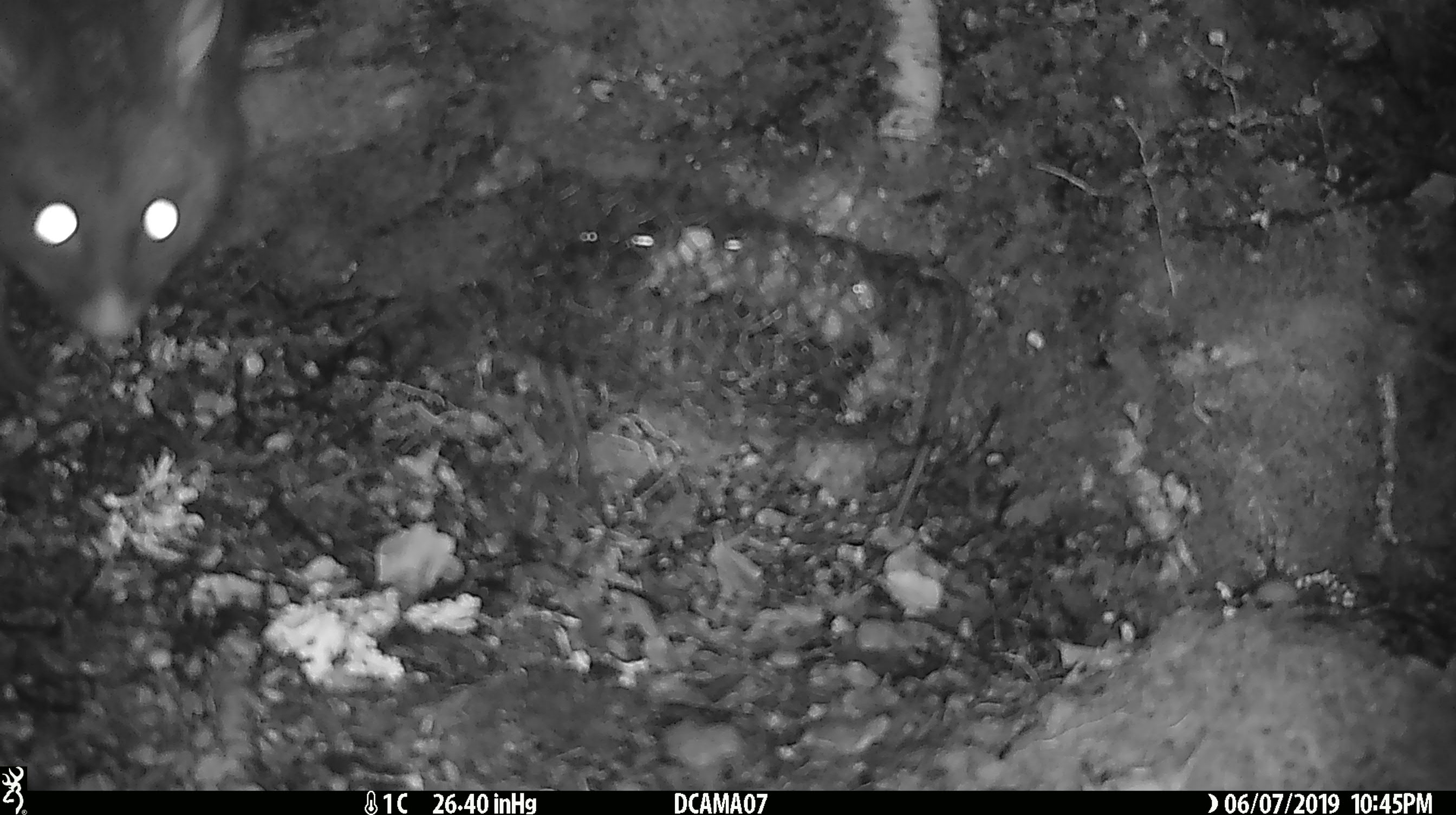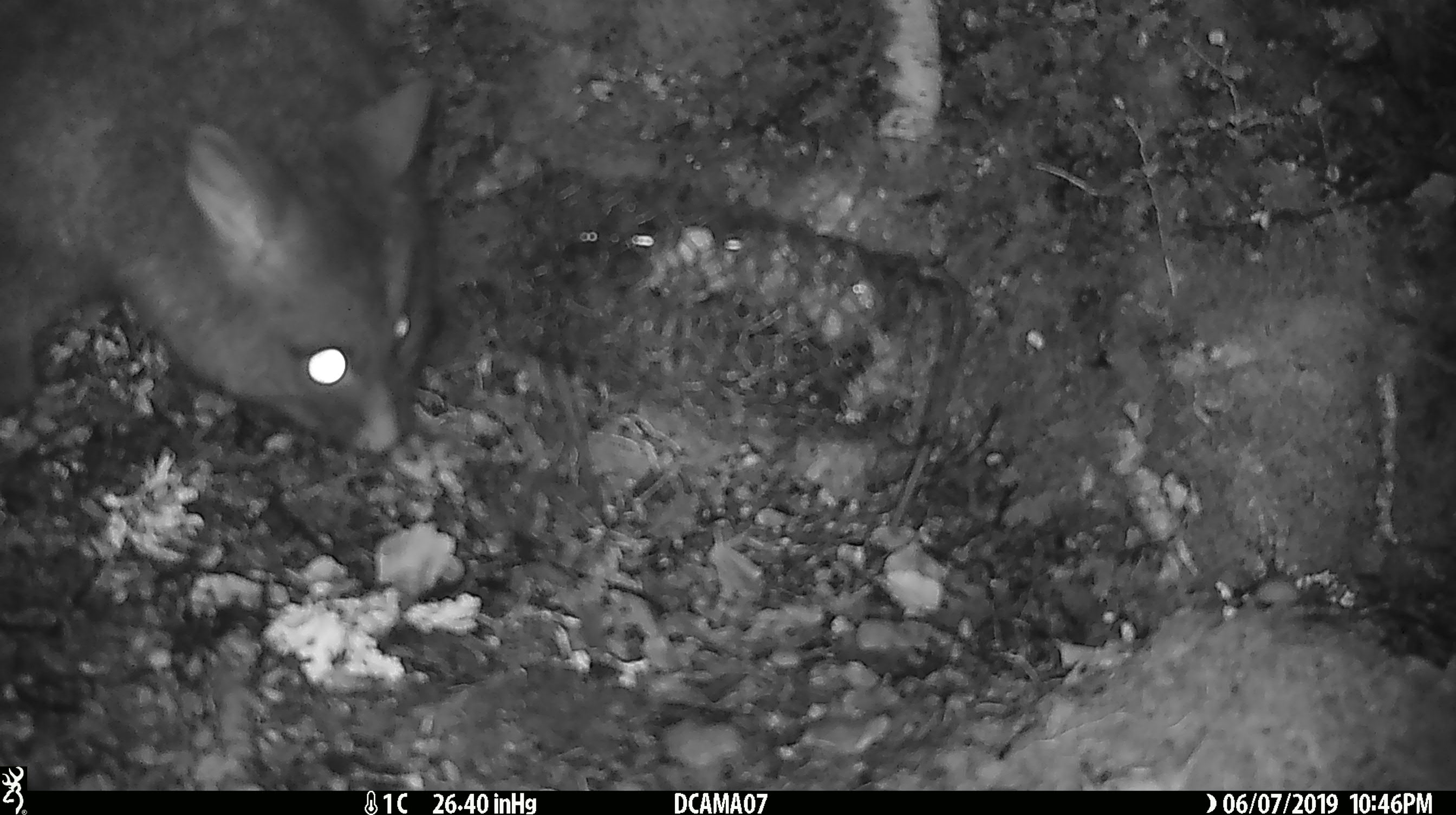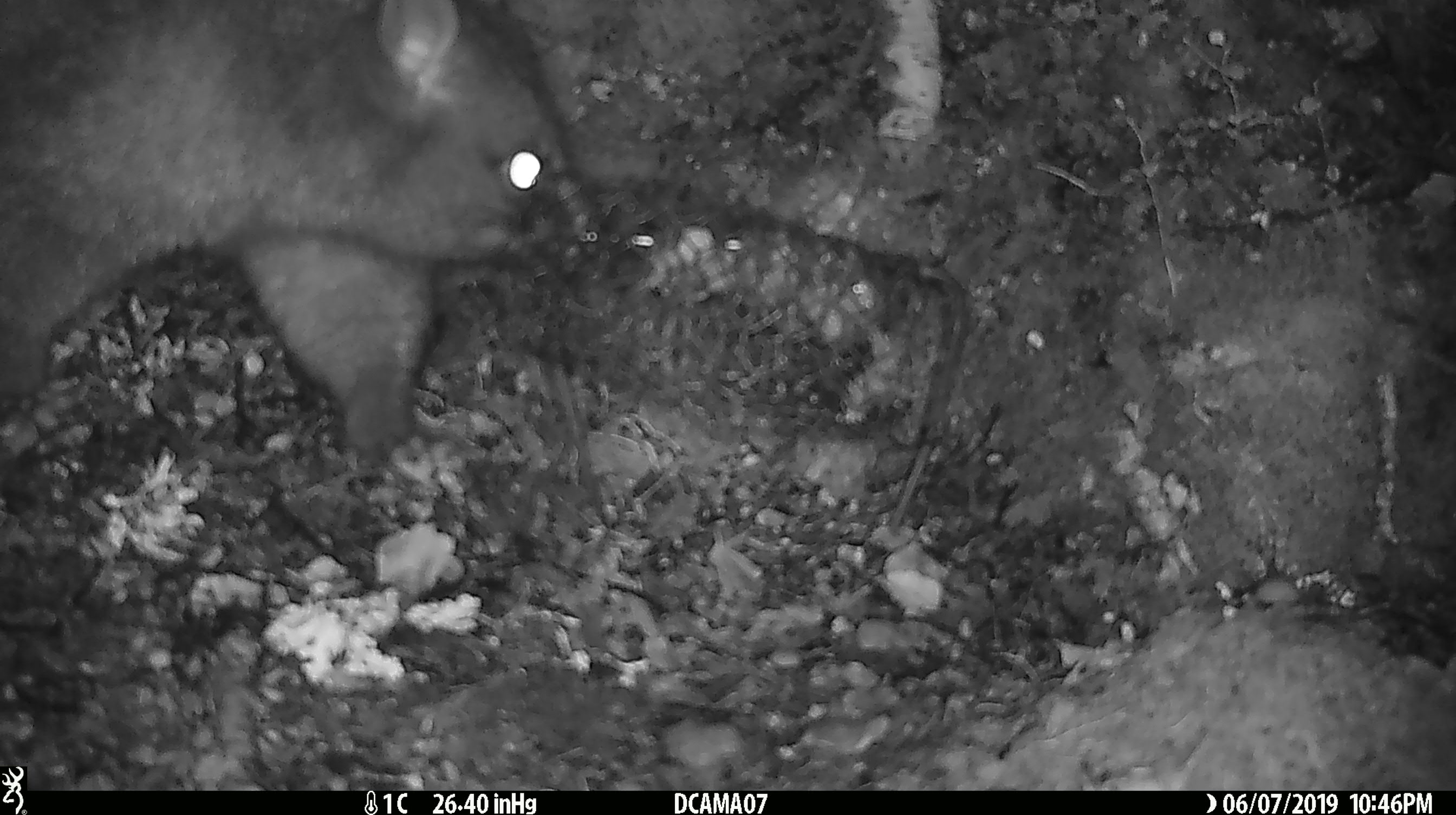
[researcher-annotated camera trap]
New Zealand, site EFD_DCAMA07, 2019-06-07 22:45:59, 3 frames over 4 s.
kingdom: Animalia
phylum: Chordata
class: Mammalia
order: Diprotodontia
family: Phalangeridae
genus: Trichosurus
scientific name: Trichosurus vulpecula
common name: common brushtail possum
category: possum